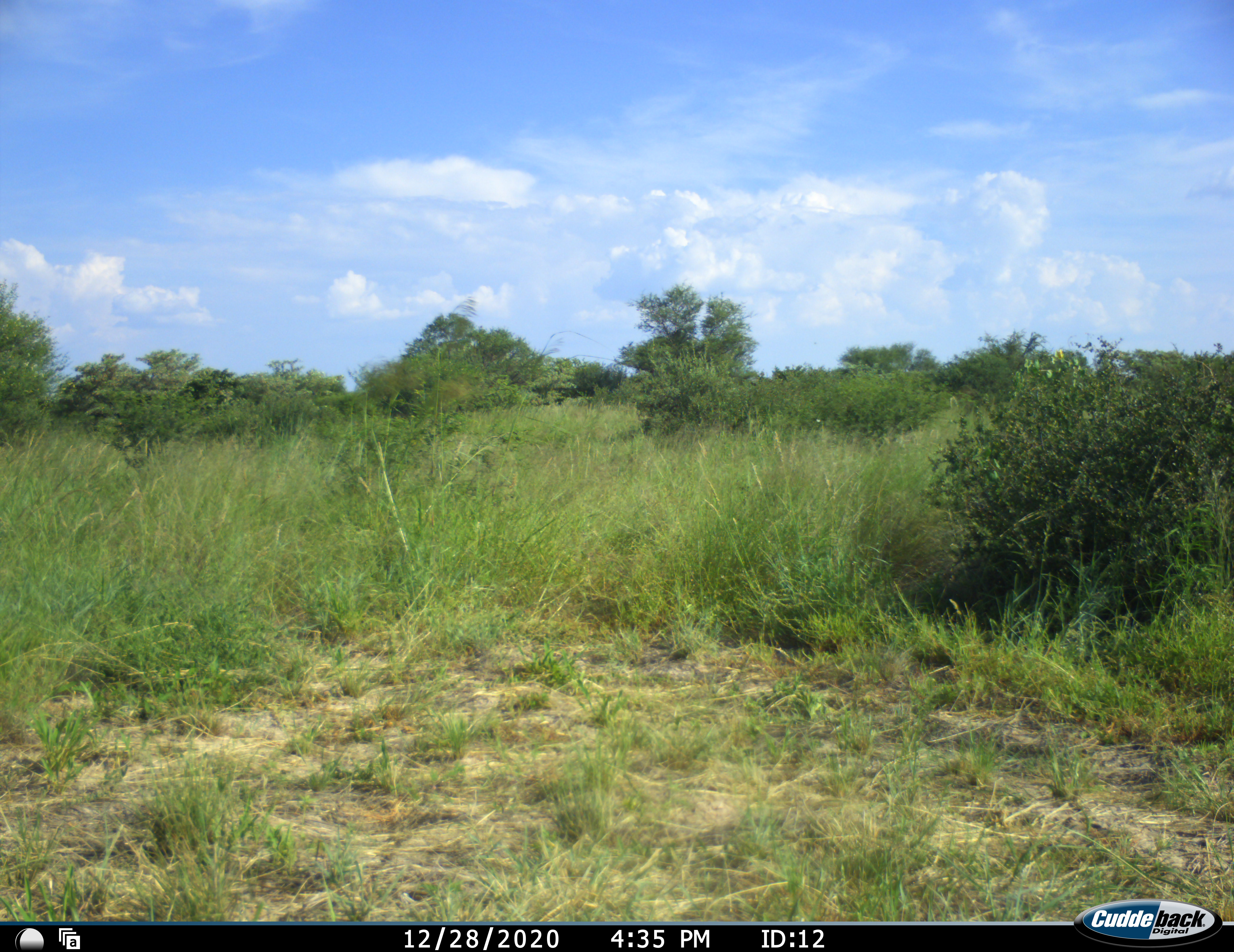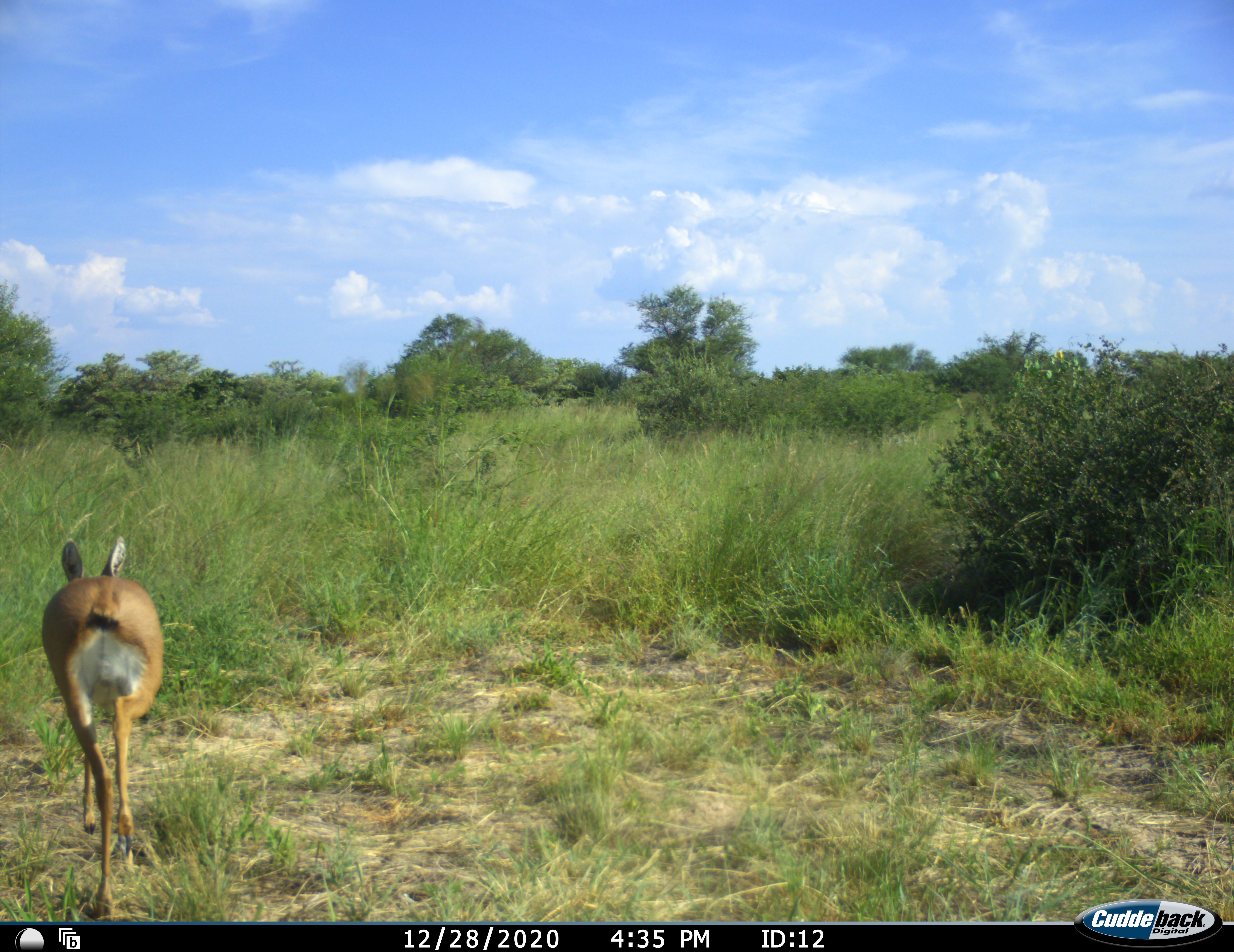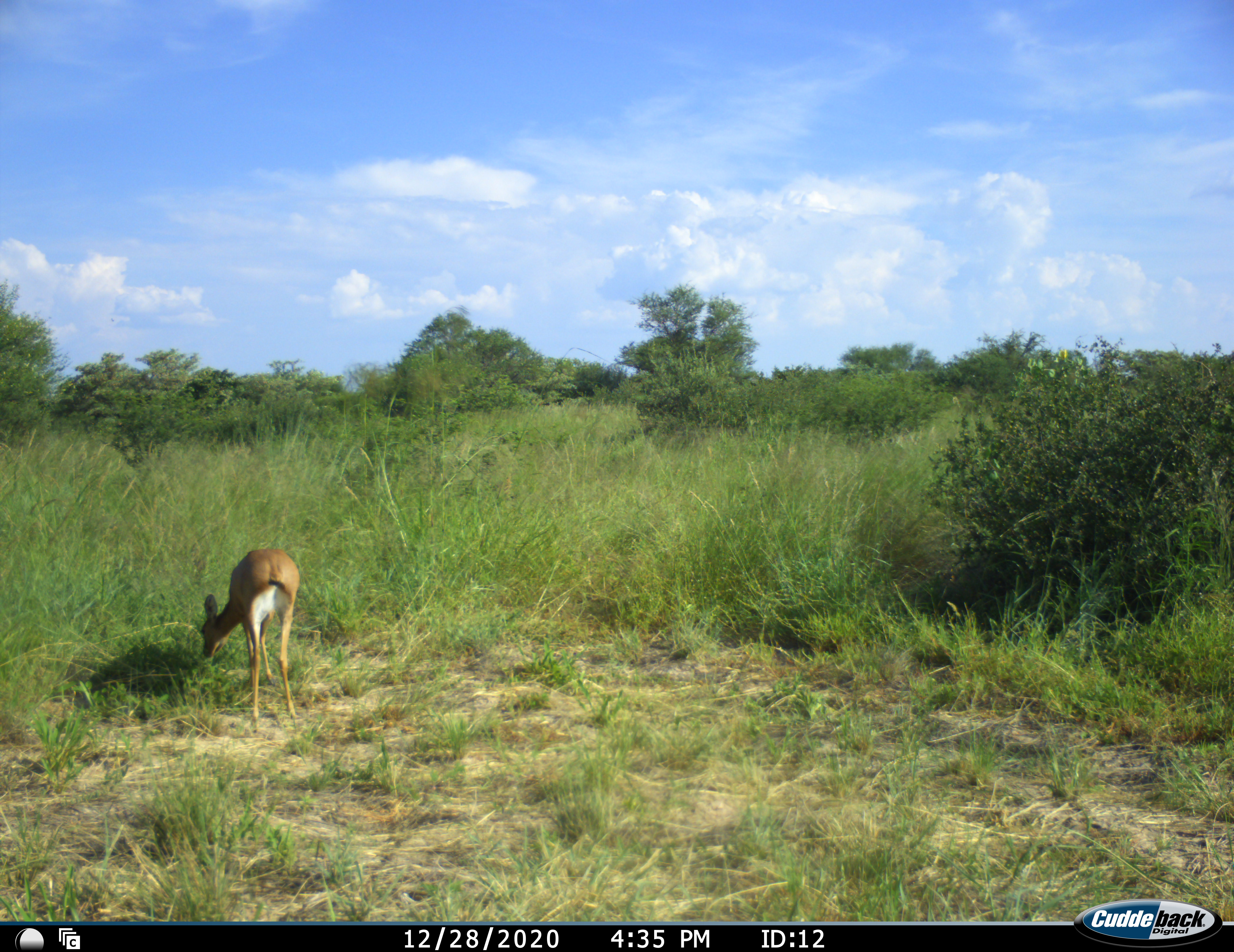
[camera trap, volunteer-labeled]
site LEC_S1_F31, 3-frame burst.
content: unidentified animal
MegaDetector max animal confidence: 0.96